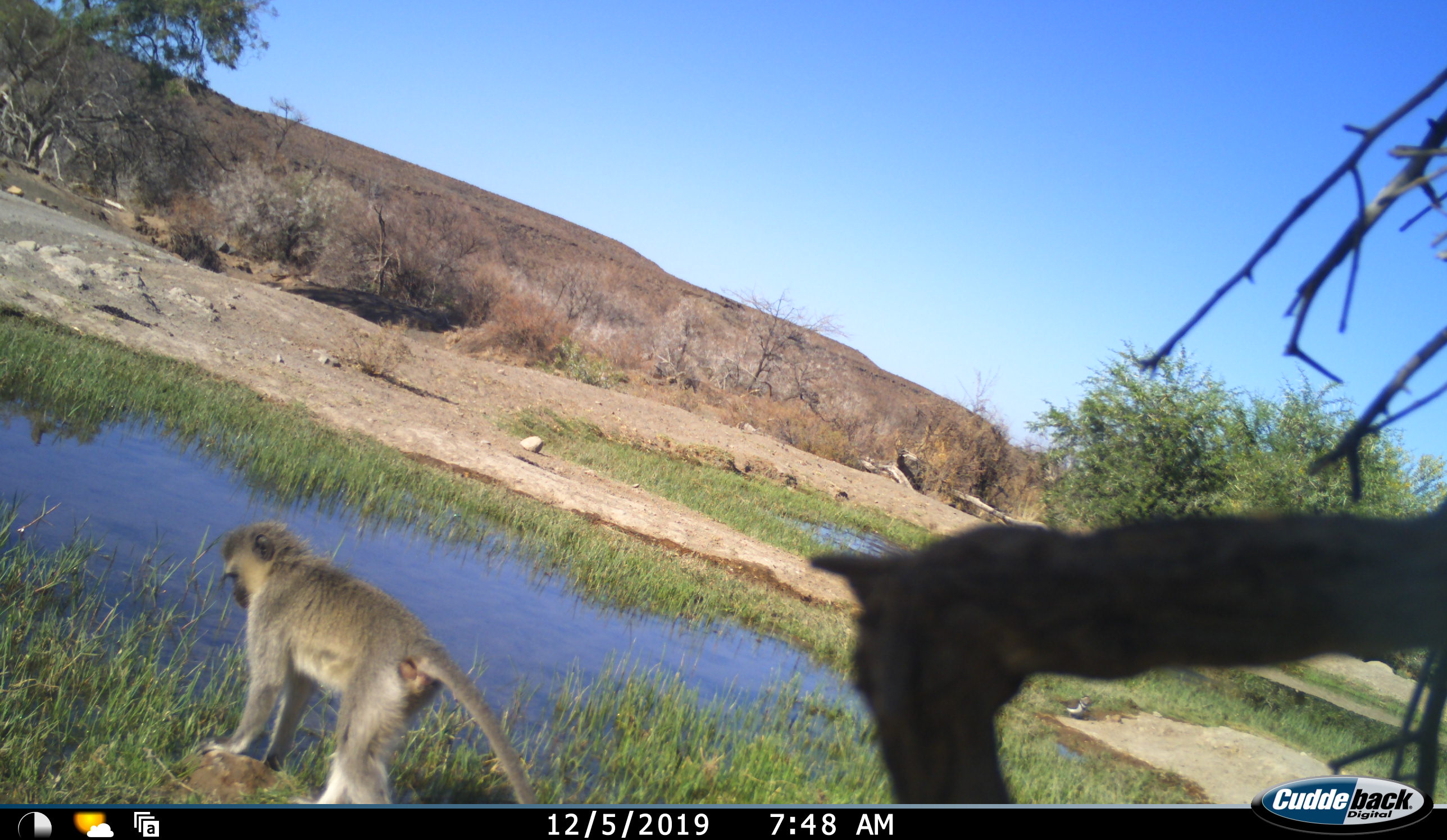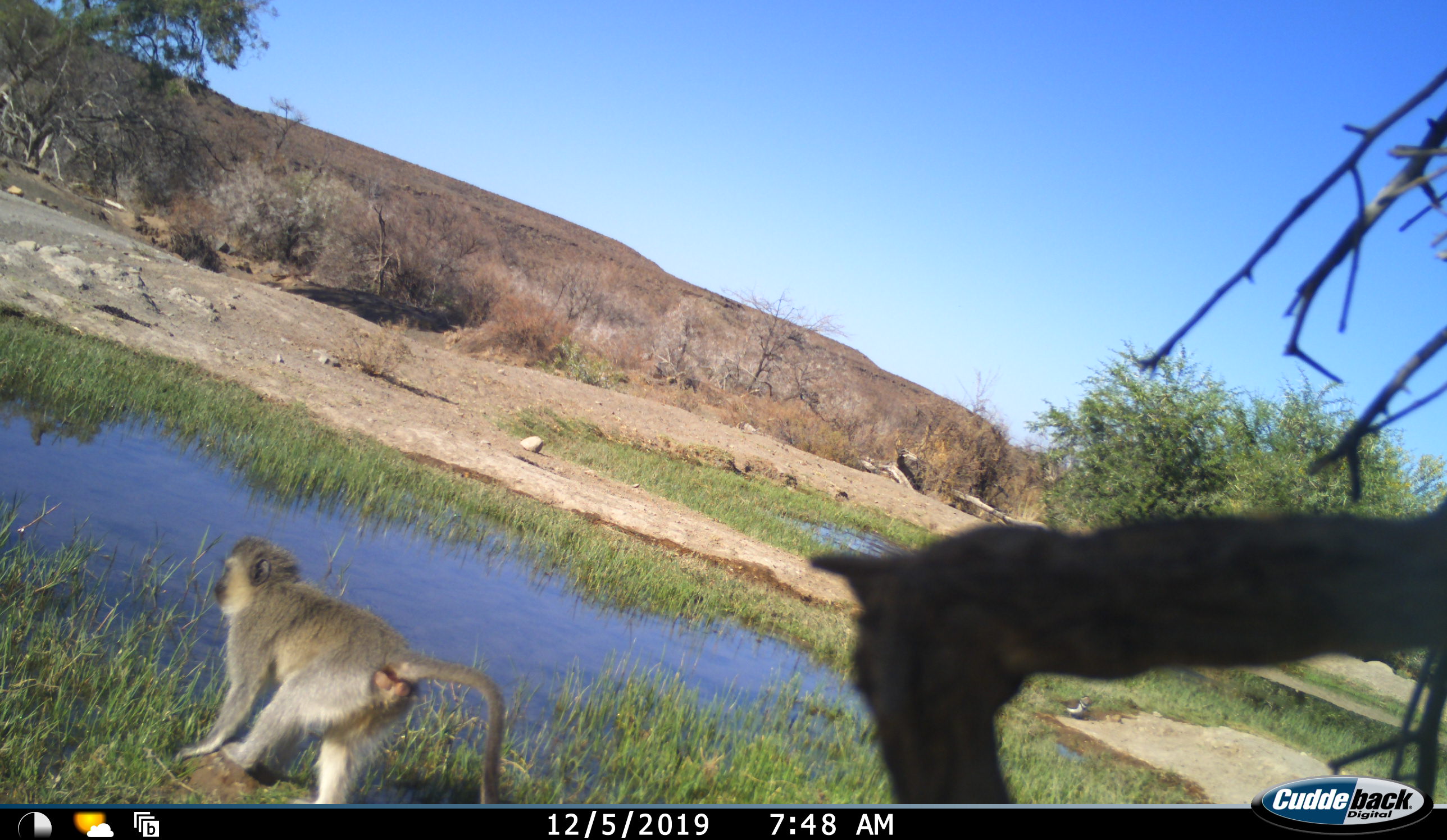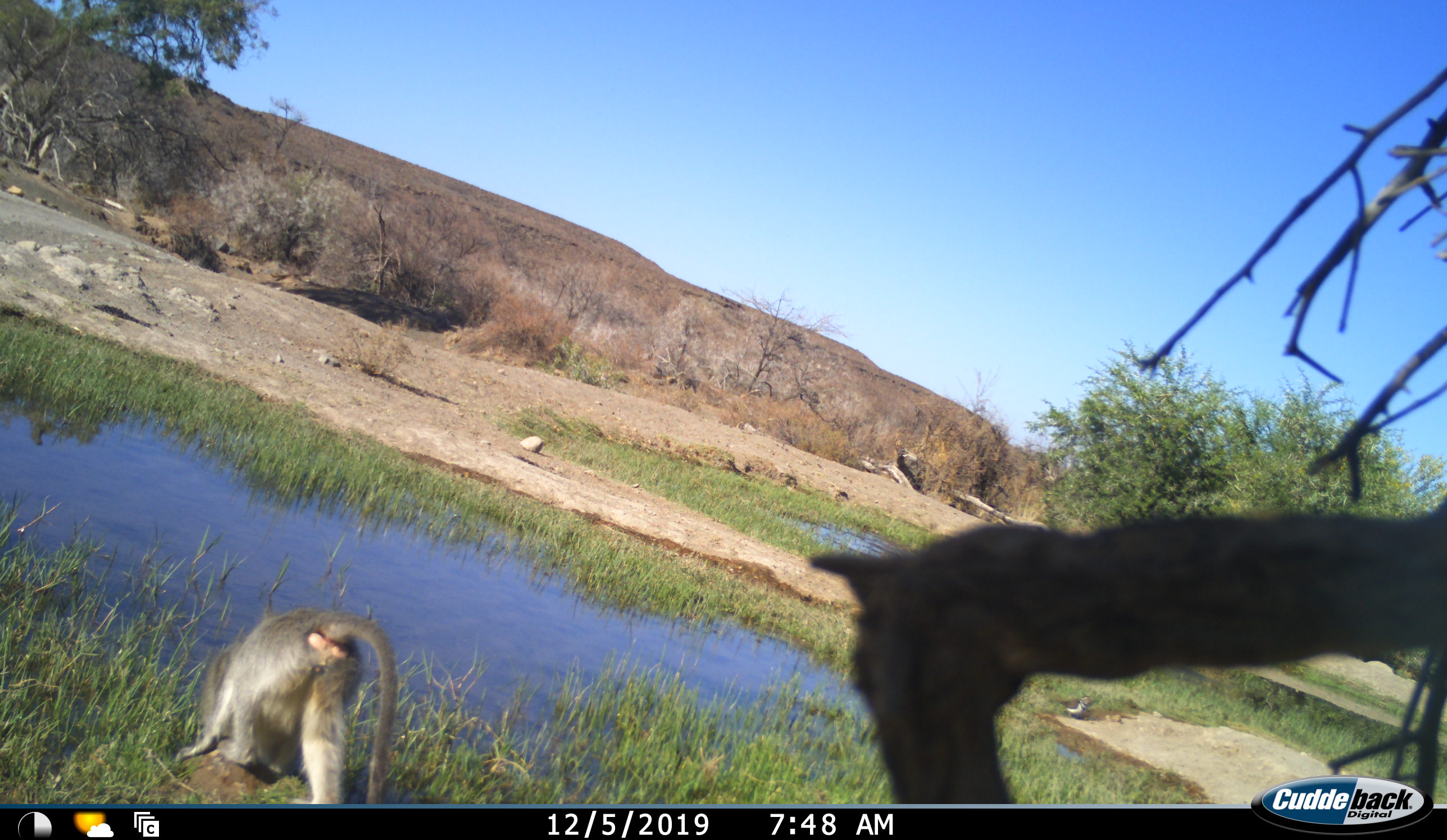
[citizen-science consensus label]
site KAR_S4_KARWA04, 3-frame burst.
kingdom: Animalia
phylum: Chordata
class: Mammalia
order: Primates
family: Cercopithecidae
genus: Chlorocebus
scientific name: Chlorocebus pygerythrus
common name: vervet monkey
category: monkeyvervet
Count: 1.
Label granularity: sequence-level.